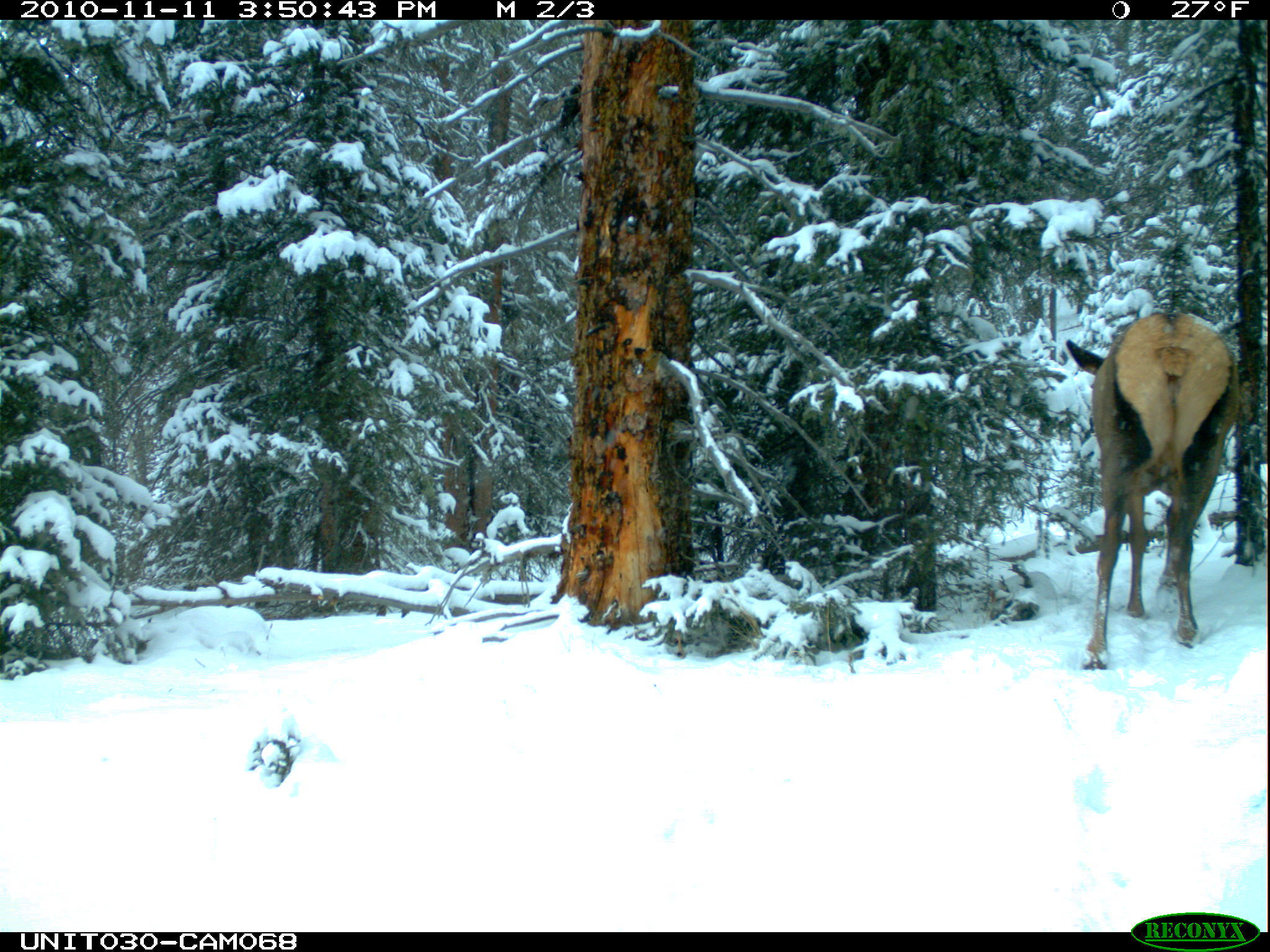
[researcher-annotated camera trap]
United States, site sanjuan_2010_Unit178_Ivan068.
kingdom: Animalia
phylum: Chordata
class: Mammalia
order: Artiodactyla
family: Cervidae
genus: Cervus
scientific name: Cervus elaphus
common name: red deer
Cervus elaphus (red deer).